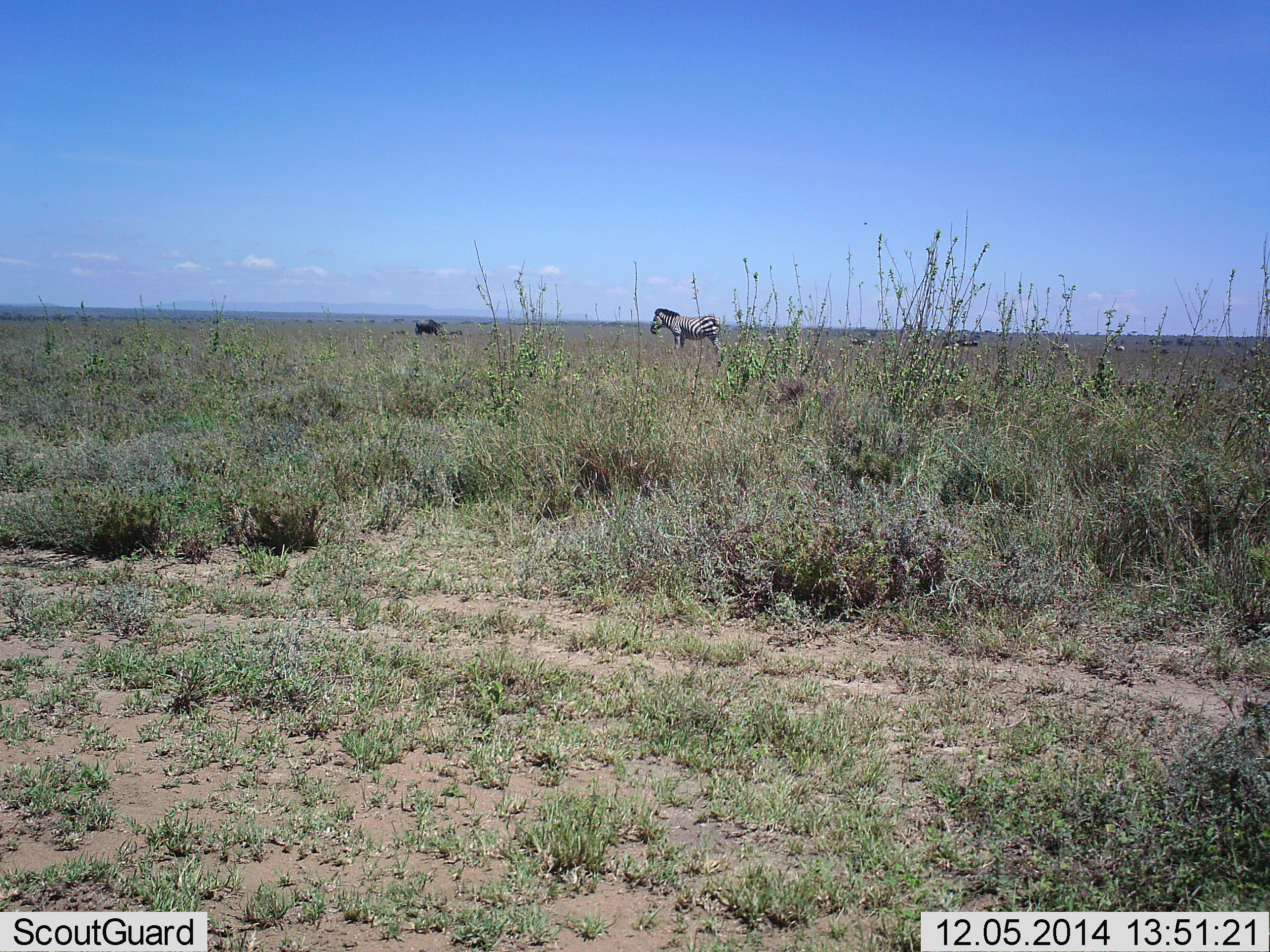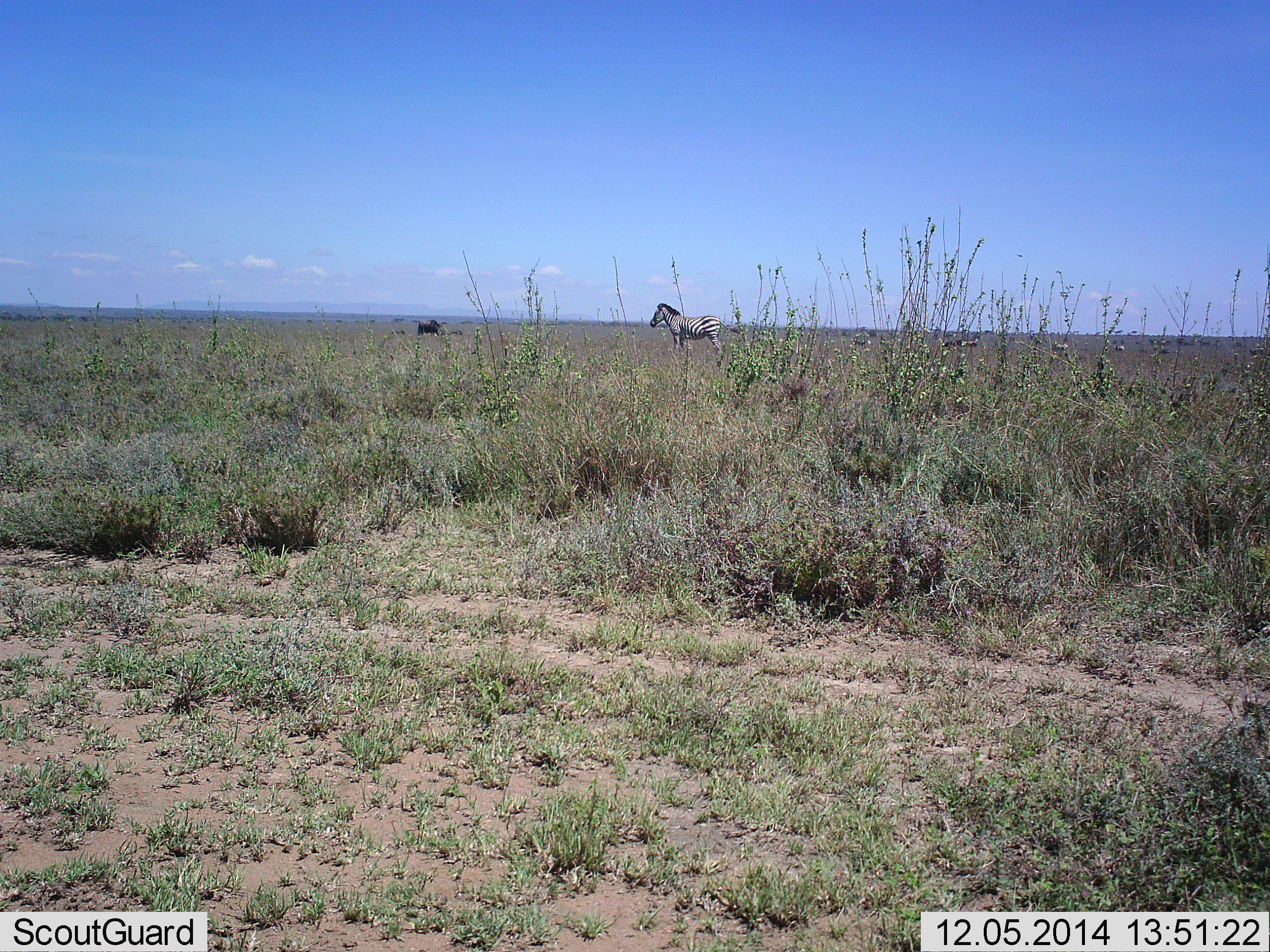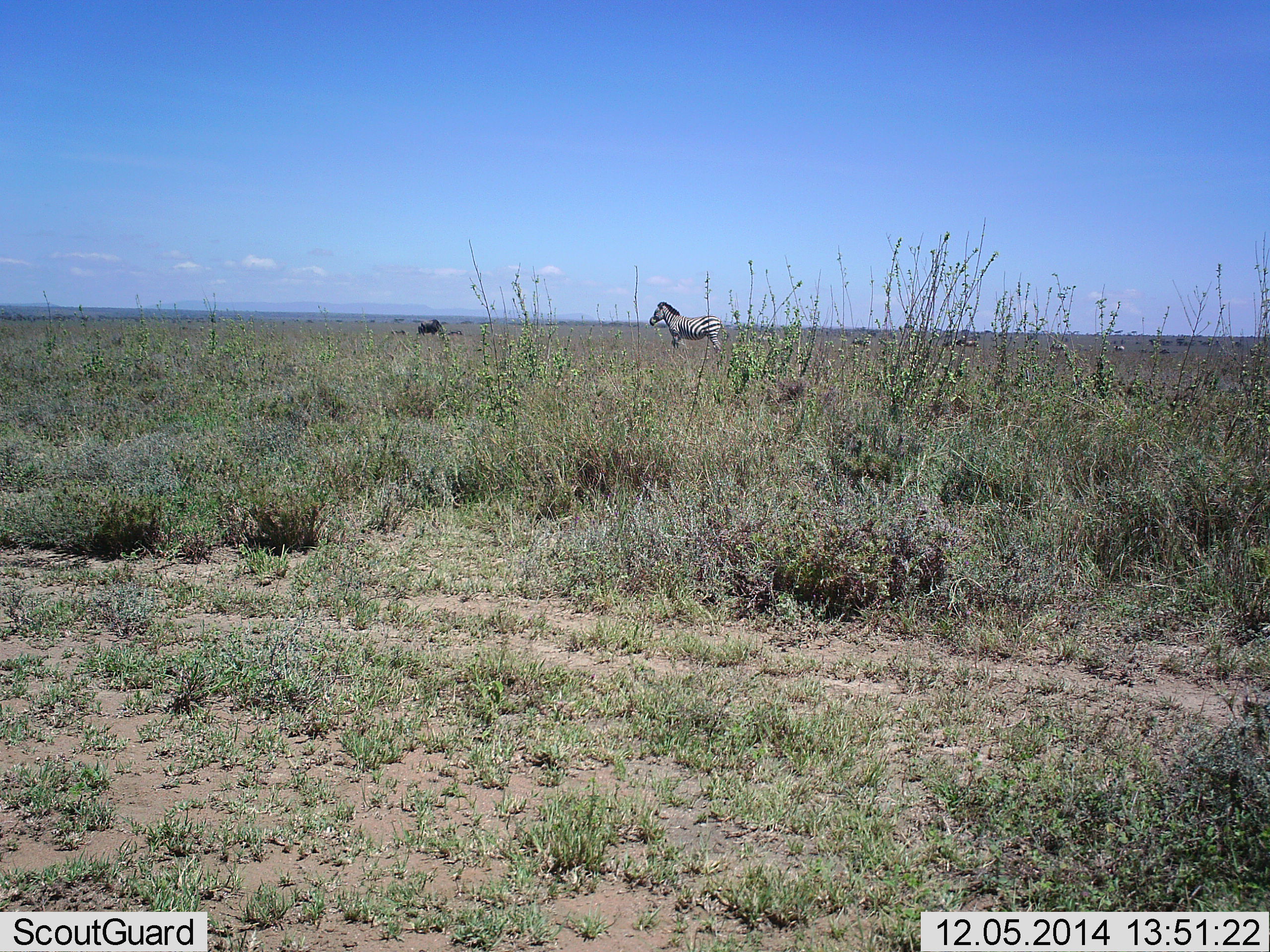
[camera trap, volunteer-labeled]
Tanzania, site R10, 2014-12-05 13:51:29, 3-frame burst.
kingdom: Animalia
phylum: Chordata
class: Mammalia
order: Perissodactyla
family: Equidae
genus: Equus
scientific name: Equus quagga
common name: plains zebra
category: zebra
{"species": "zebra (plains zebra) (Equus quagga)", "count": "1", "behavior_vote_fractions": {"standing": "100%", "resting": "0%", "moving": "0%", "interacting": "0%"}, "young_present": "0%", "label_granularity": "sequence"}